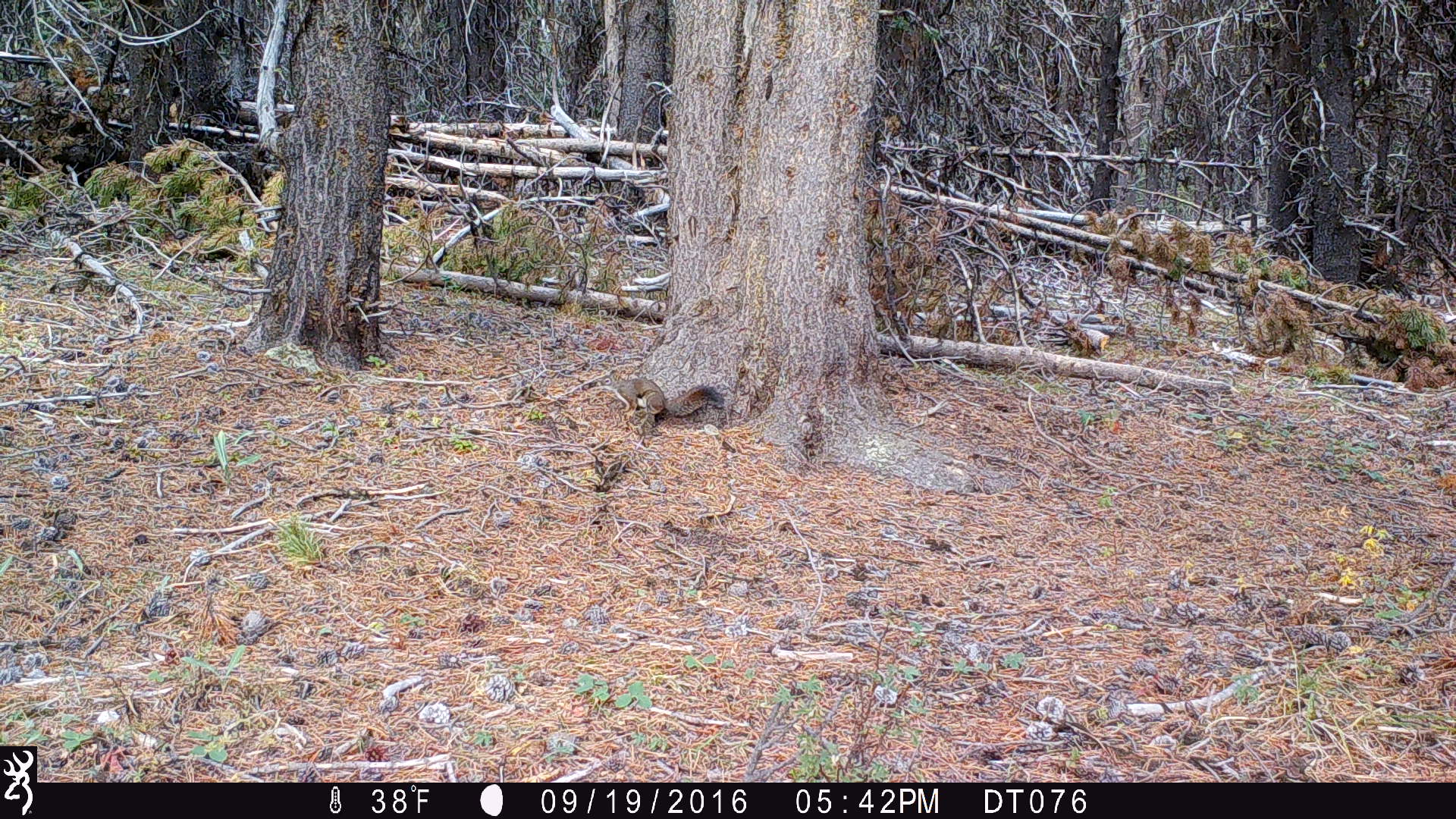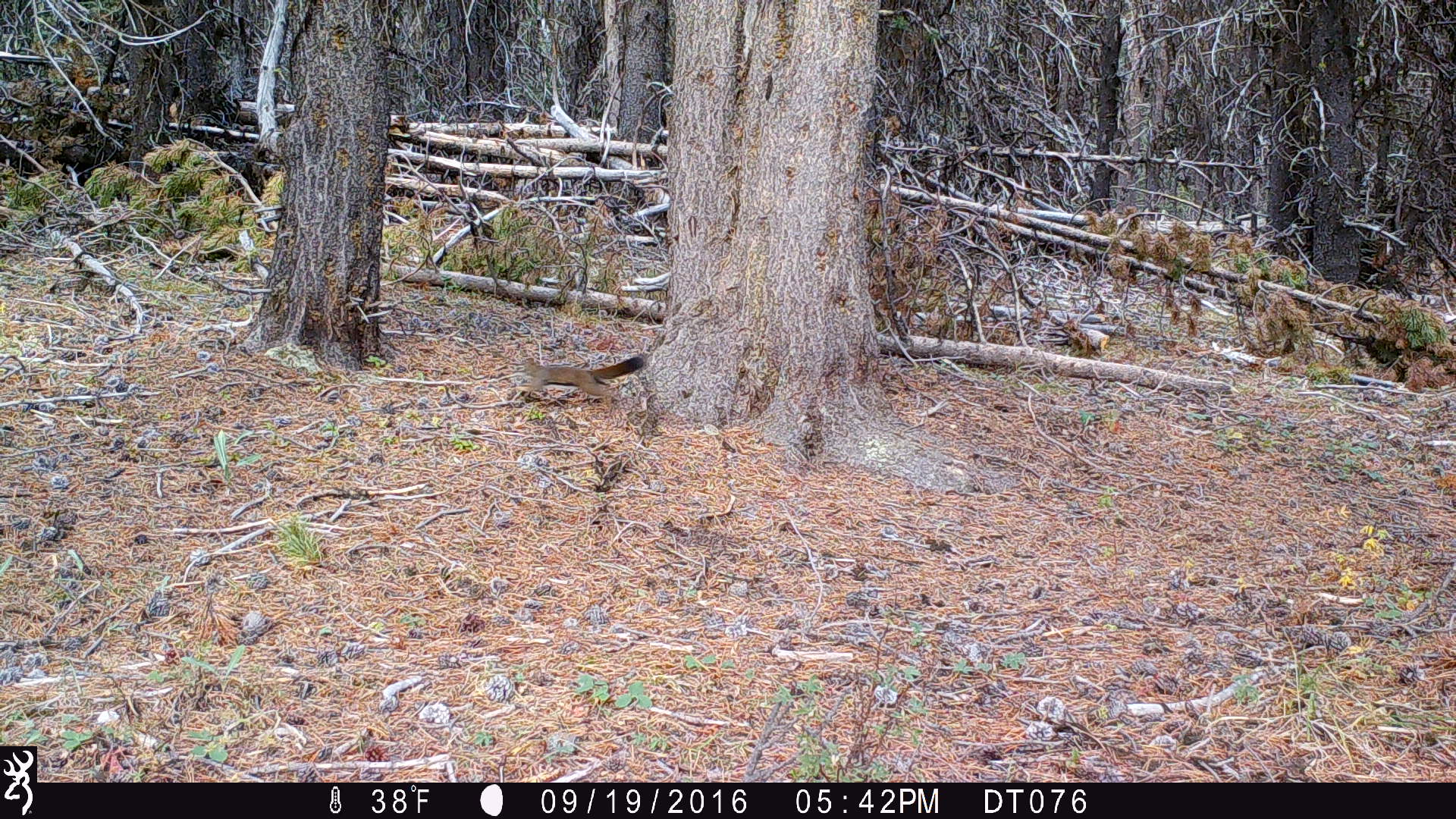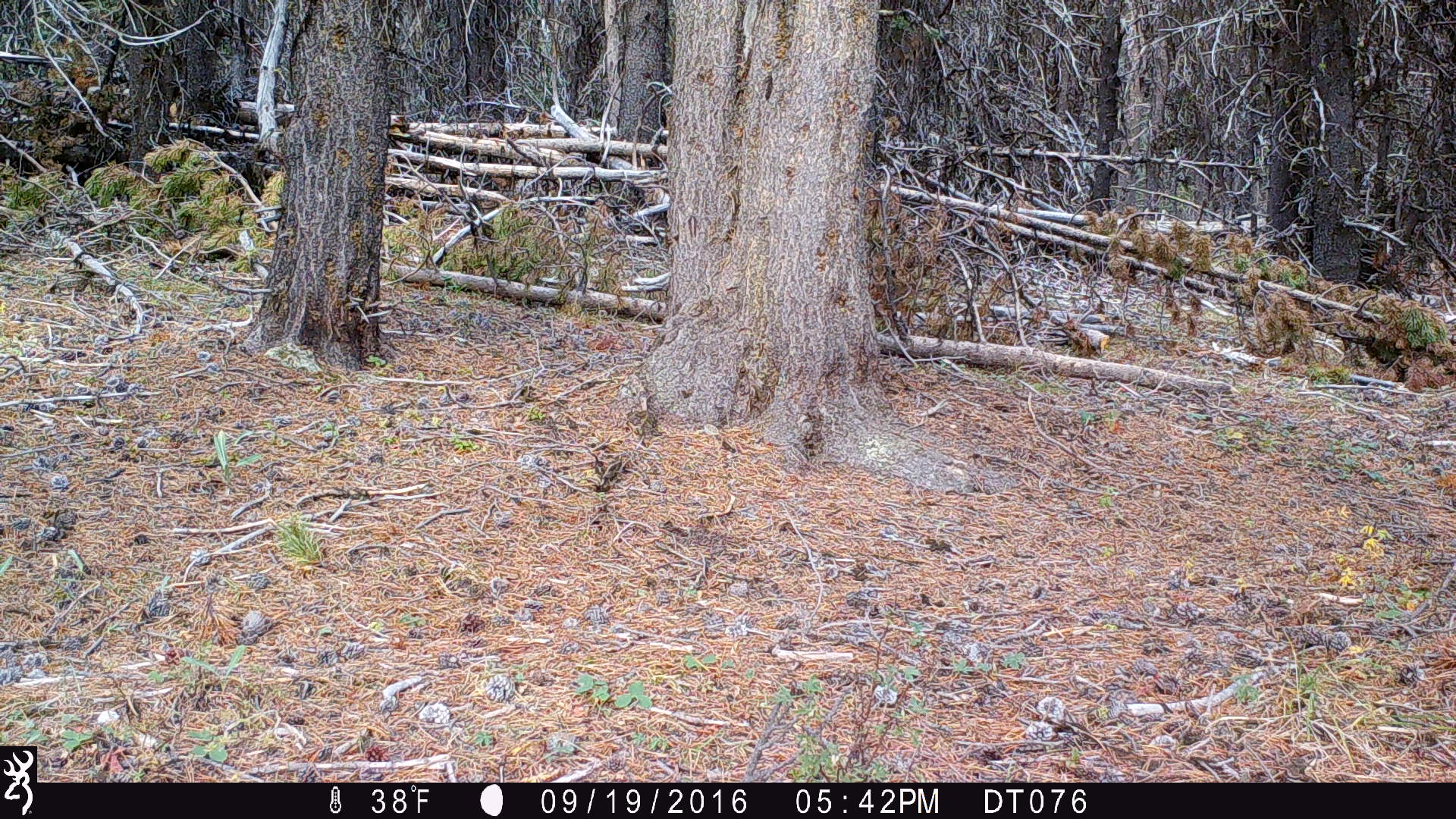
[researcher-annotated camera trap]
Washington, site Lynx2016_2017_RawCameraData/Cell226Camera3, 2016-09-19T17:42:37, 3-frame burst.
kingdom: Animalia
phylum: Chordata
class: Mammalia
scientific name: Mammalia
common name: small mammal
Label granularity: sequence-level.